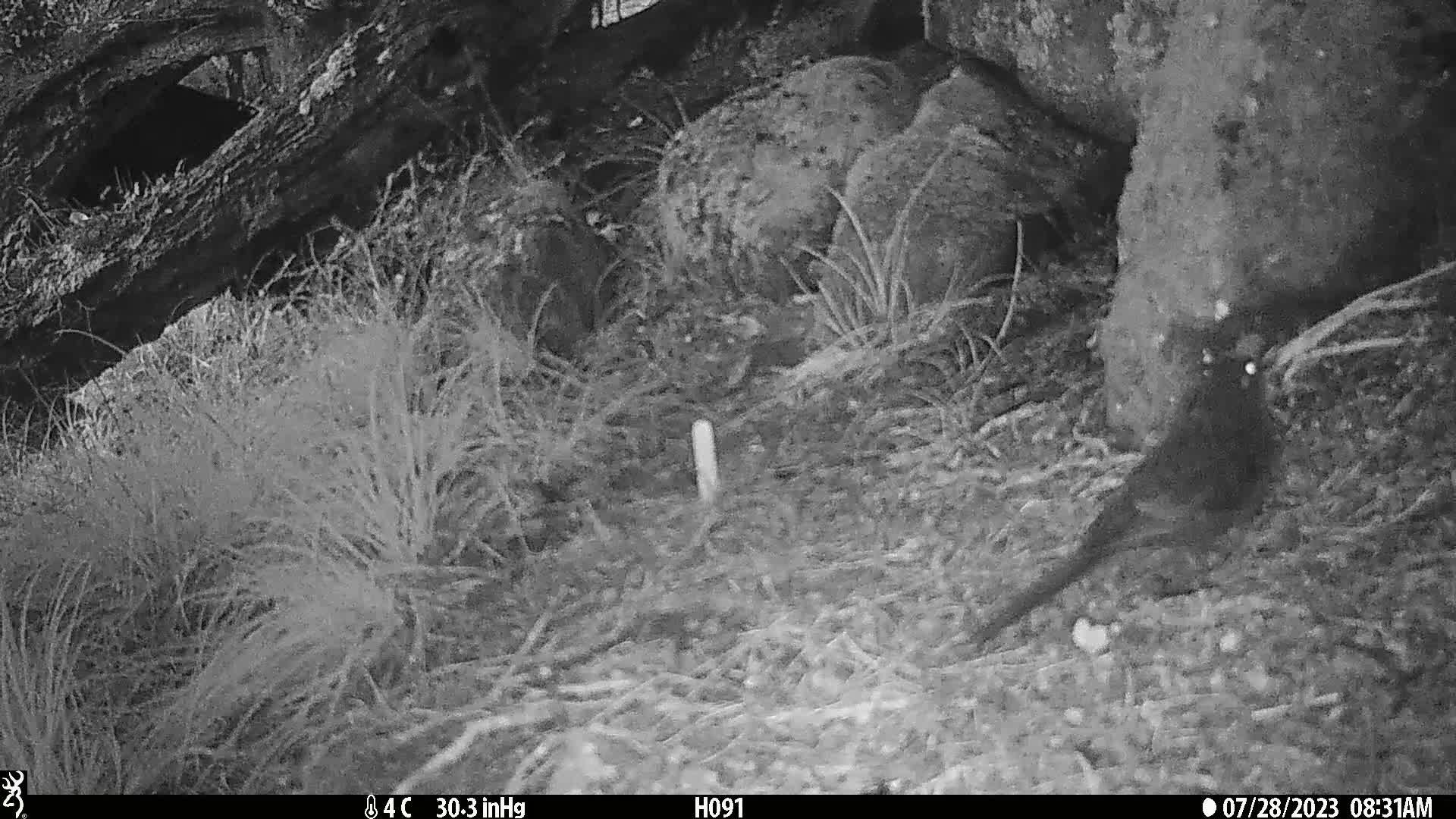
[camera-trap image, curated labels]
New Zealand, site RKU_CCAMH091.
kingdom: Animalia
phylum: Chordata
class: Aves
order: Passeriformes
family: Turdidae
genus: Turdus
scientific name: Turdus merula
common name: eurasian blackbird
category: blackbird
Blackbird (eurasian blackbird) (Turdus merula).